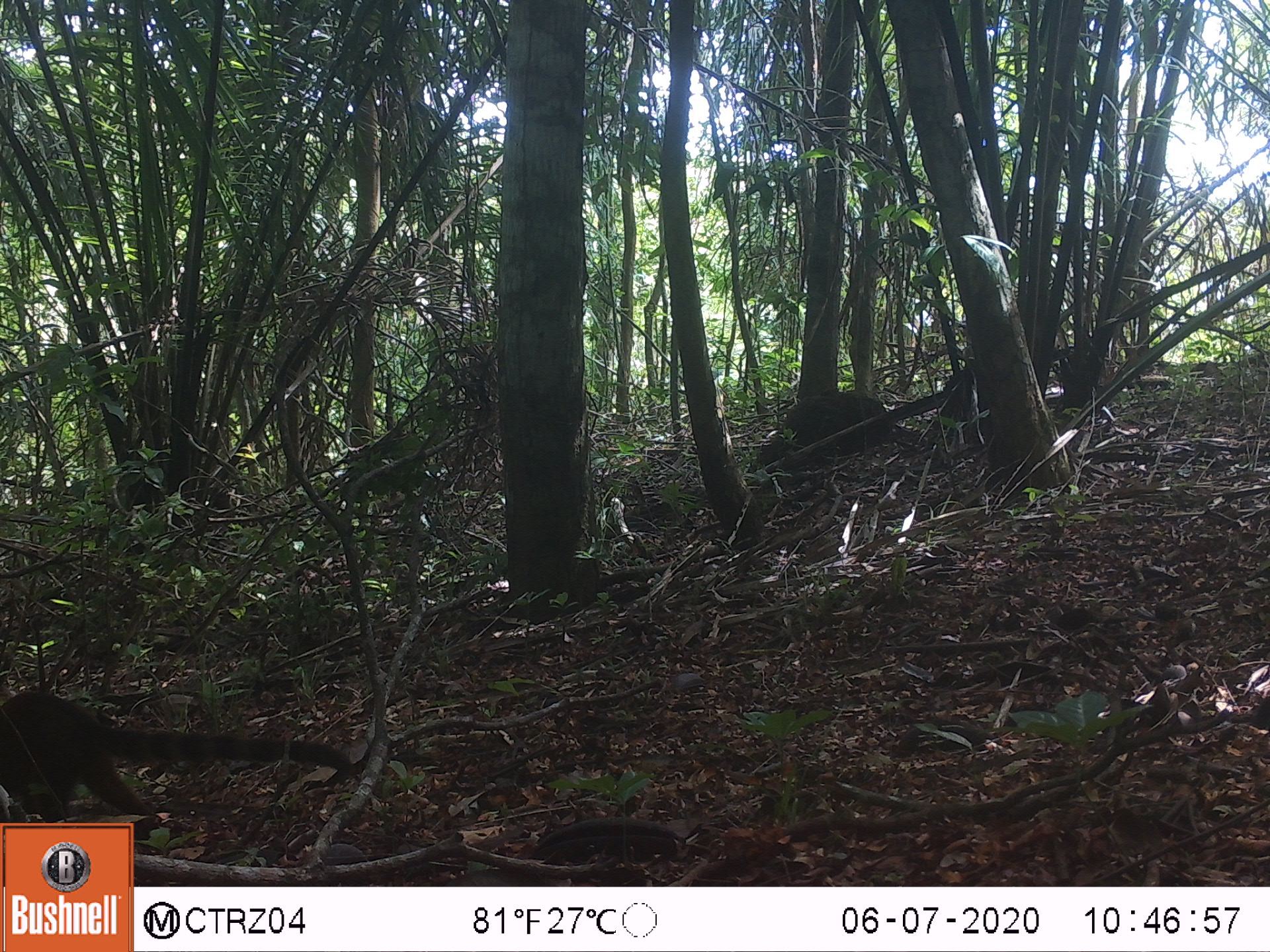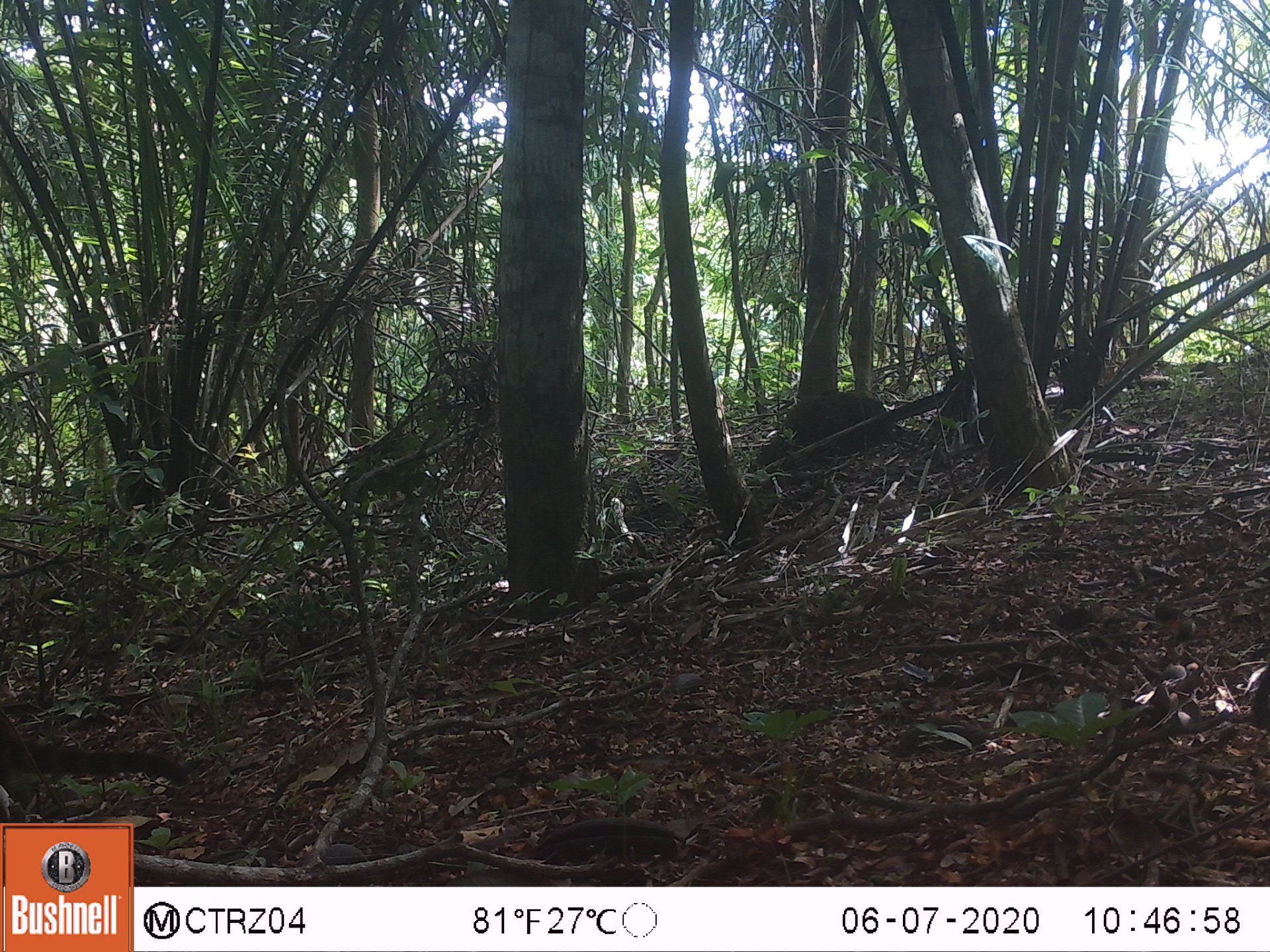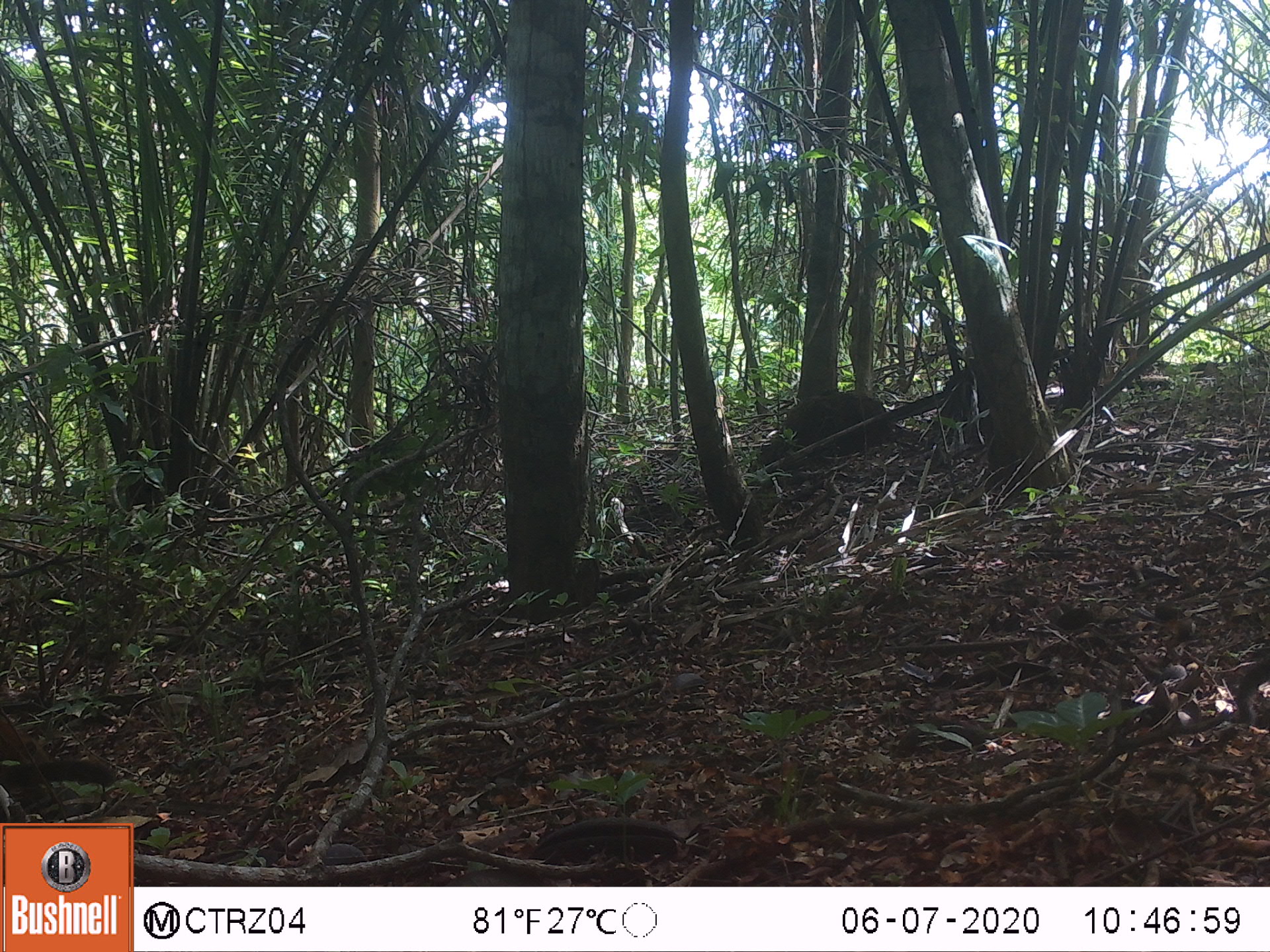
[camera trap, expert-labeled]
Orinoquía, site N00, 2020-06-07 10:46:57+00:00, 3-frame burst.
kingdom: Animalia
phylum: Chordata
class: Mammalia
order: Carnivora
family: Procyonidae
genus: Nasua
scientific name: Nasua nasua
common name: south american coati